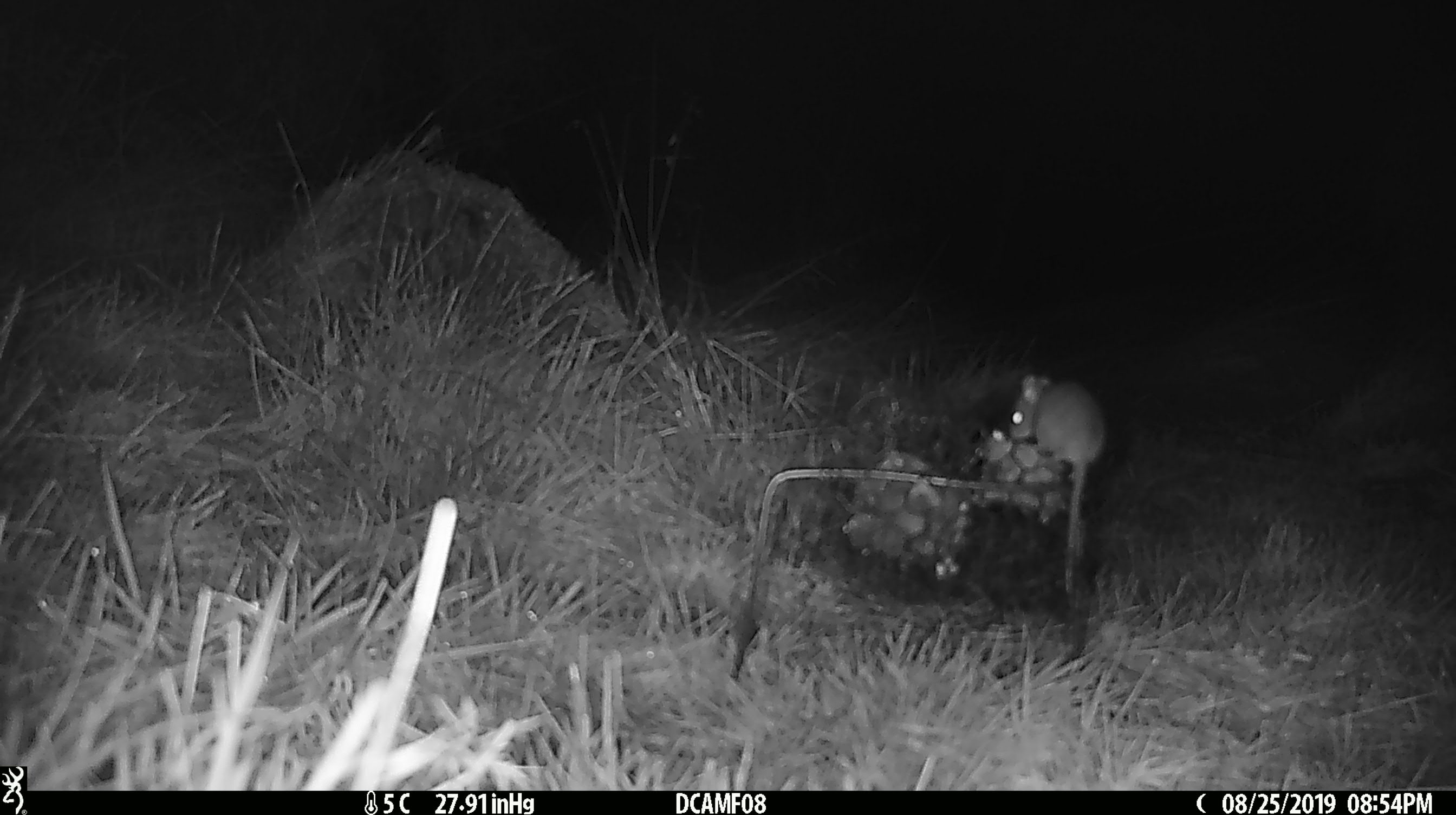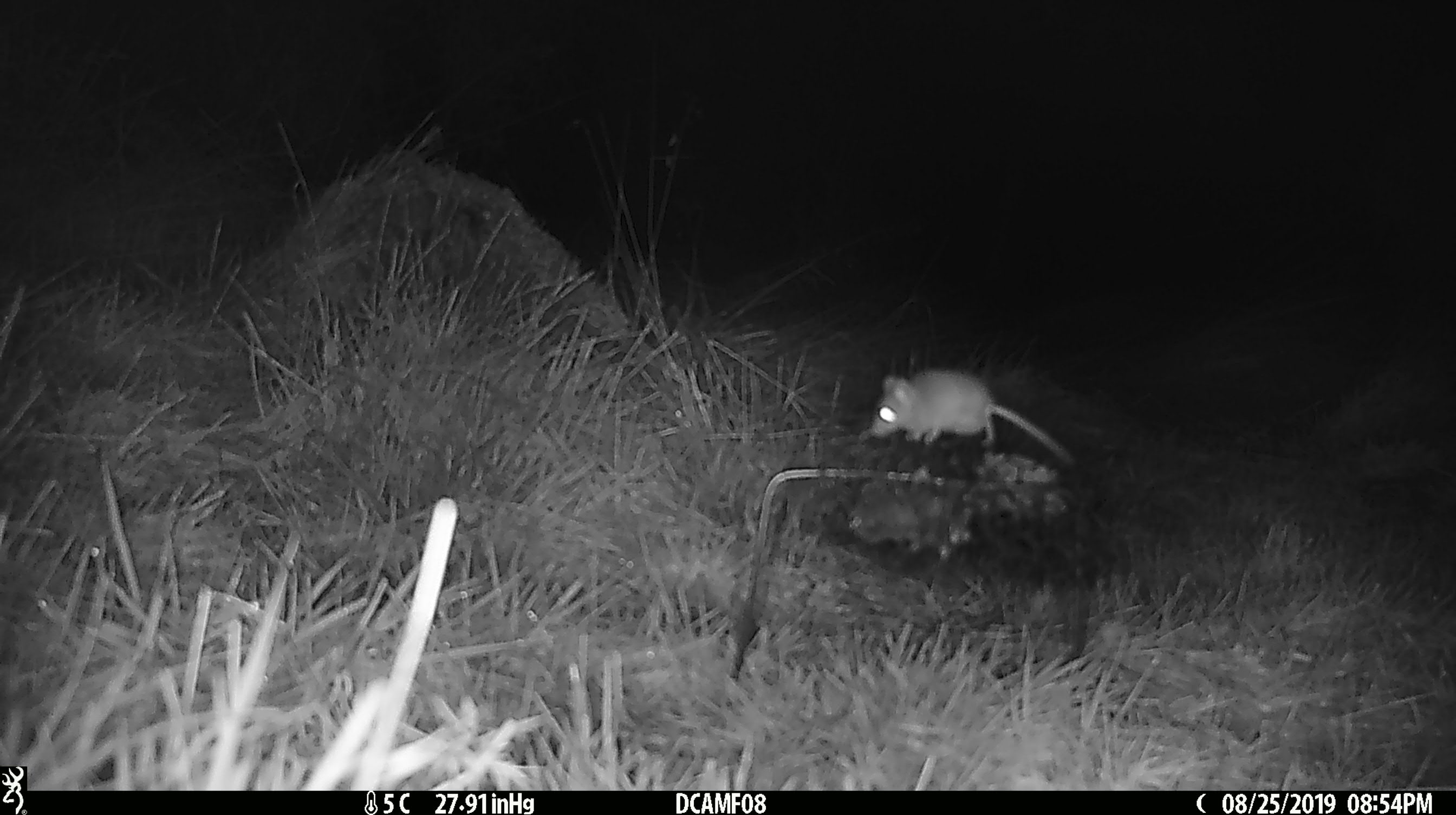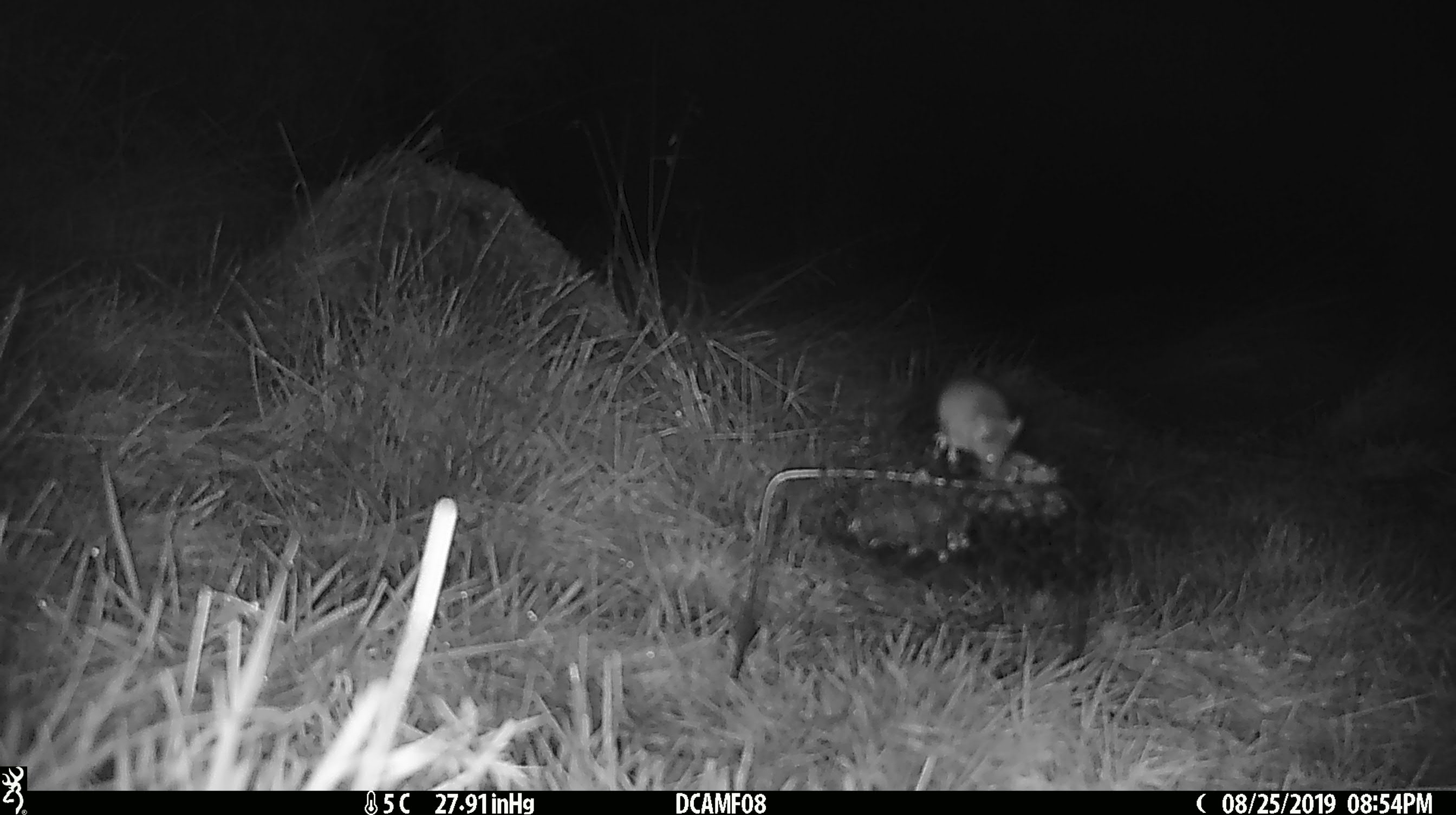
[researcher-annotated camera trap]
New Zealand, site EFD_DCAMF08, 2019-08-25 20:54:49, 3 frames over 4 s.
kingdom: Animalia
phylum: Chordata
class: Mammalia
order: Rodentia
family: Muridae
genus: Mus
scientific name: Mus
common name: mouse